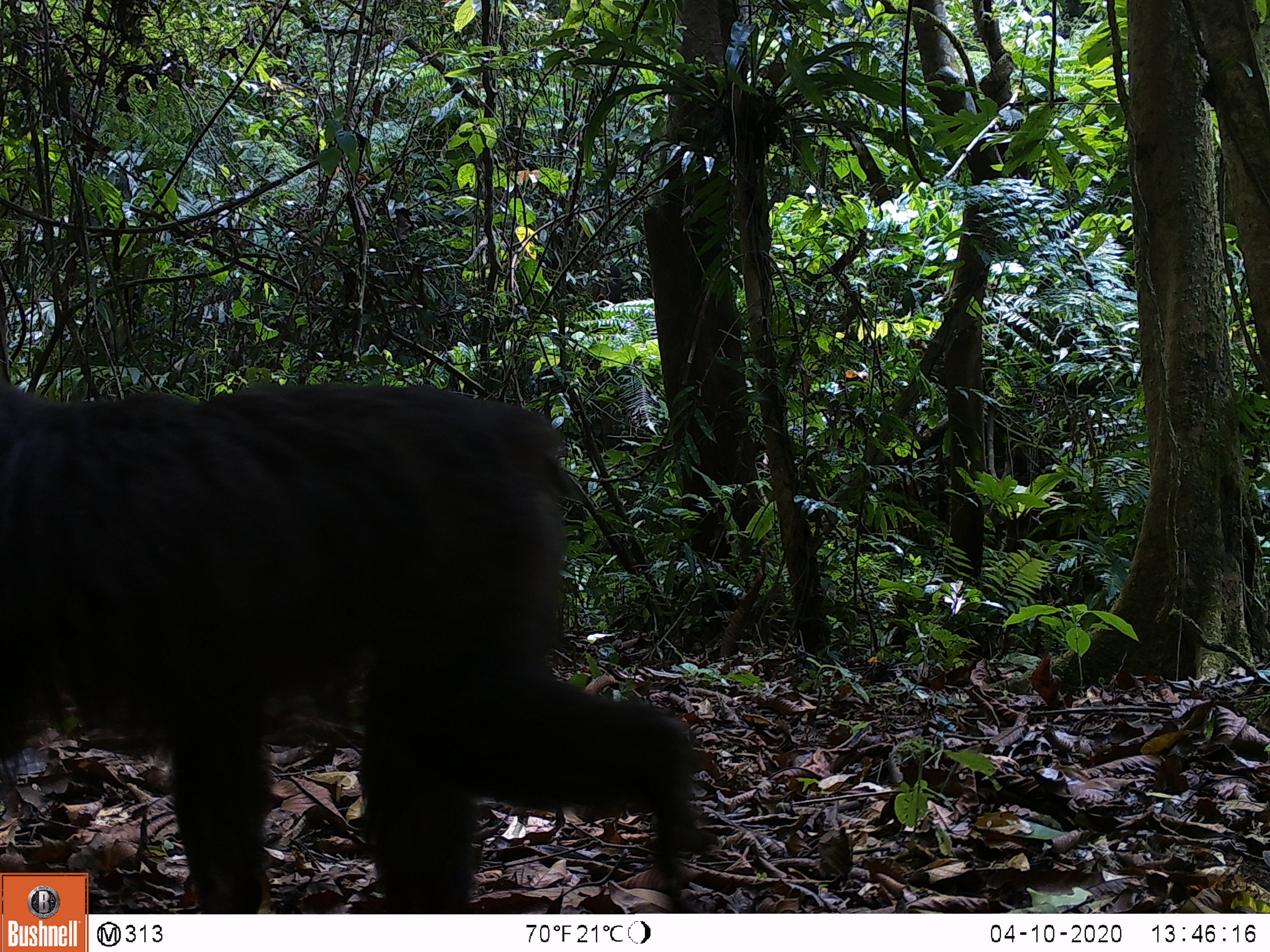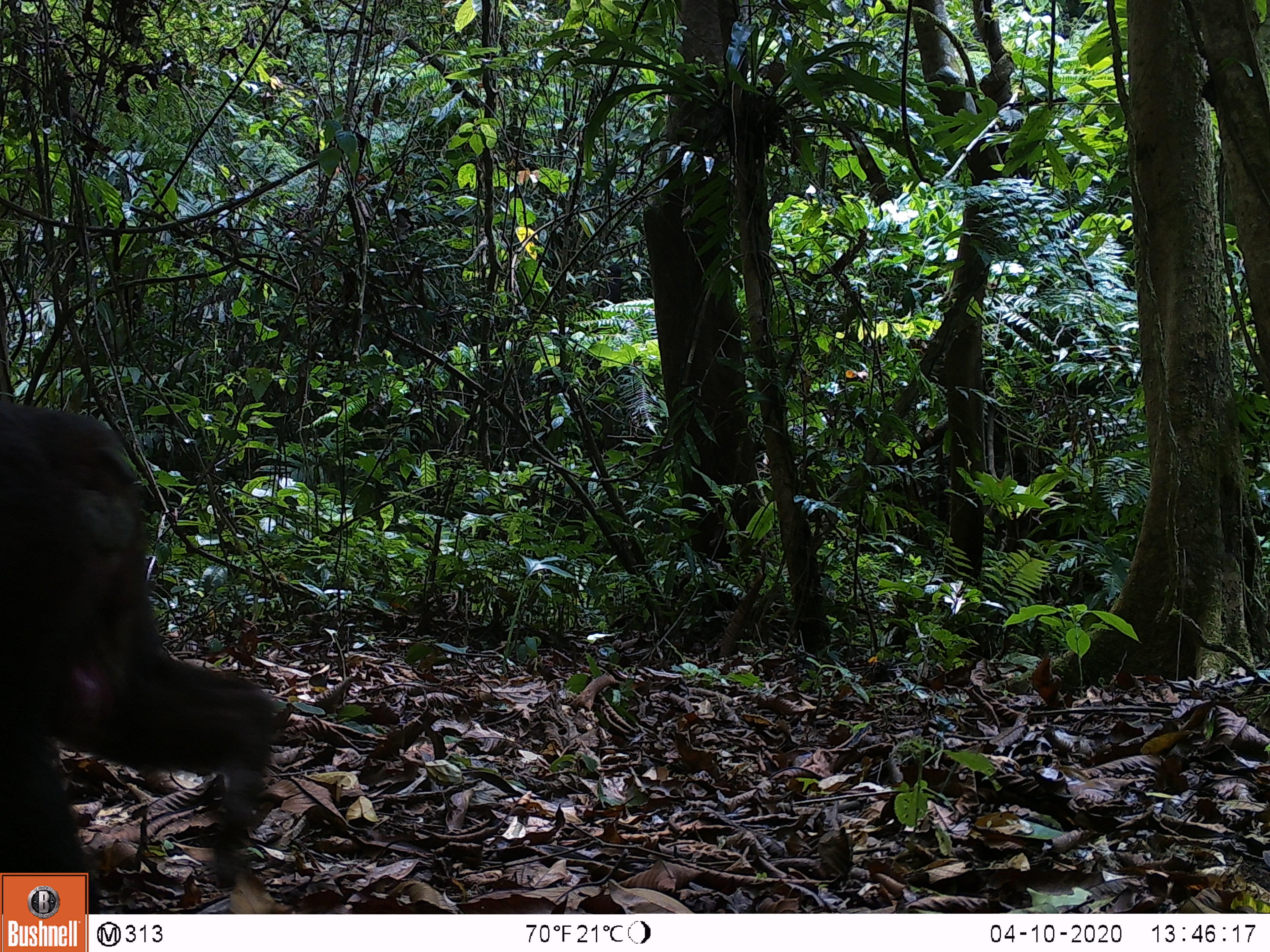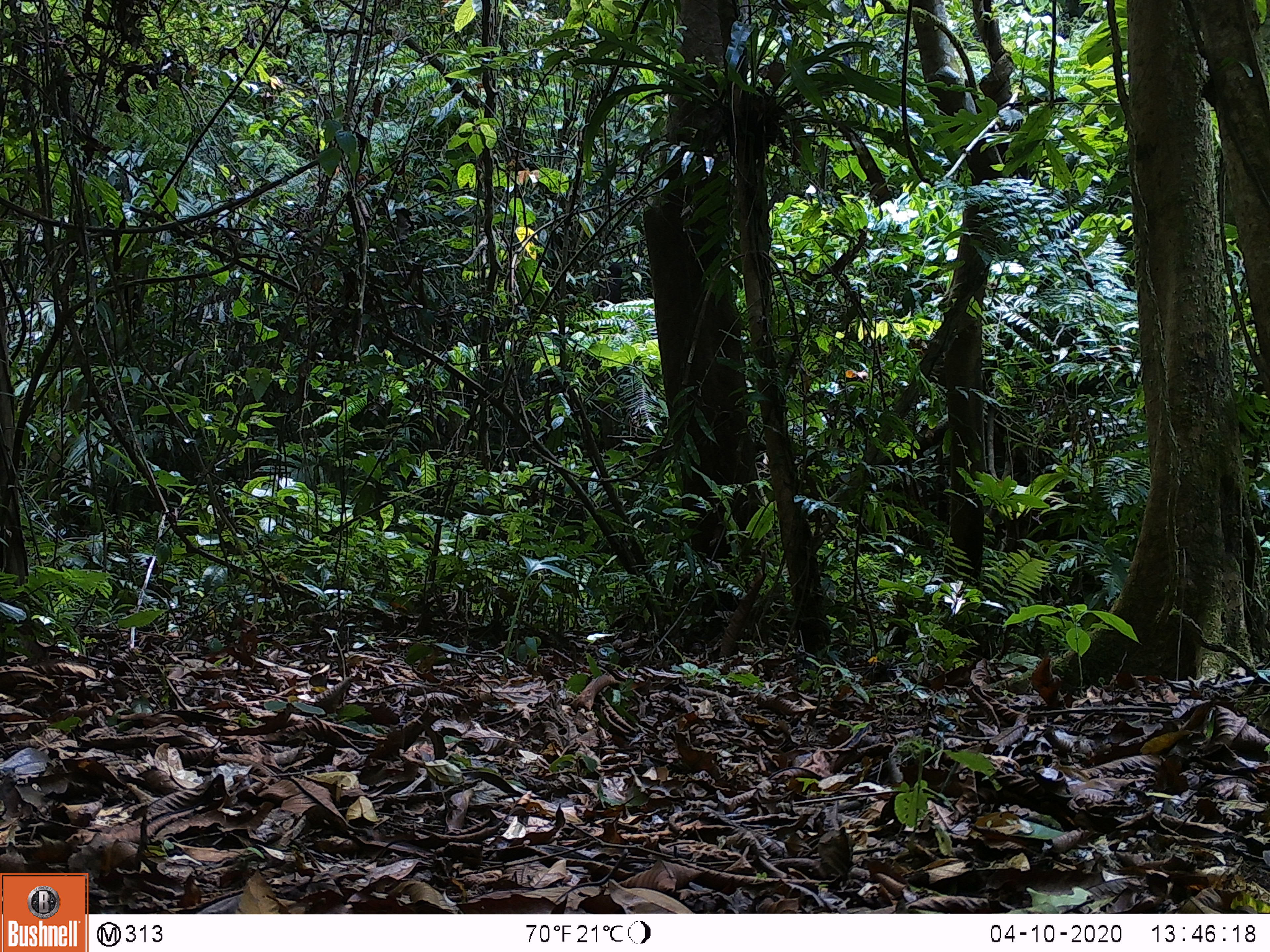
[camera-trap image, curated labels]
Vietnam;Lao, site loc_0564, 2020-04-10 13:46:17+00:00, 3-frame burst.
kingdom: Animalia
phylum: Chordata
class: Mammalia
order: Primates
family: Cercopithecidae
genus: Macaca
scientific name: Macaca arctoides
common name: stump-tailed macaque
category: stump tailed macaque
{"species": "stump tailed macaque (stump-tailed macaque) (Macaca arctoides)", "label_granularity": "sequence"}